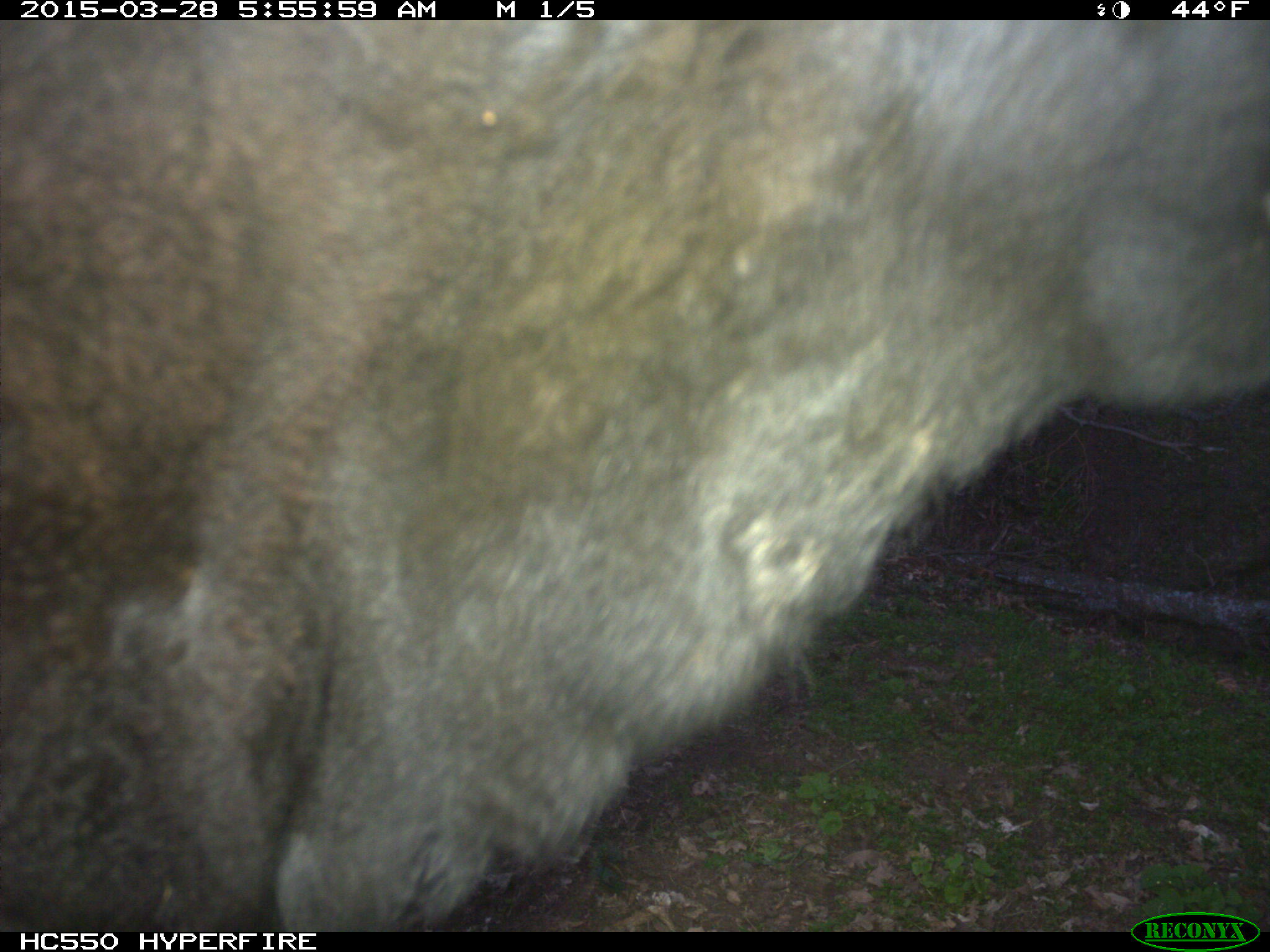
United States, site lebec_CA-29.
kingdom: Animalia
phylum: Chordata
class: Mammalia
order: Artiodactyla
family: Bovidae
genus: Bos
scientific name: Bos taurus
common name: domestic cow